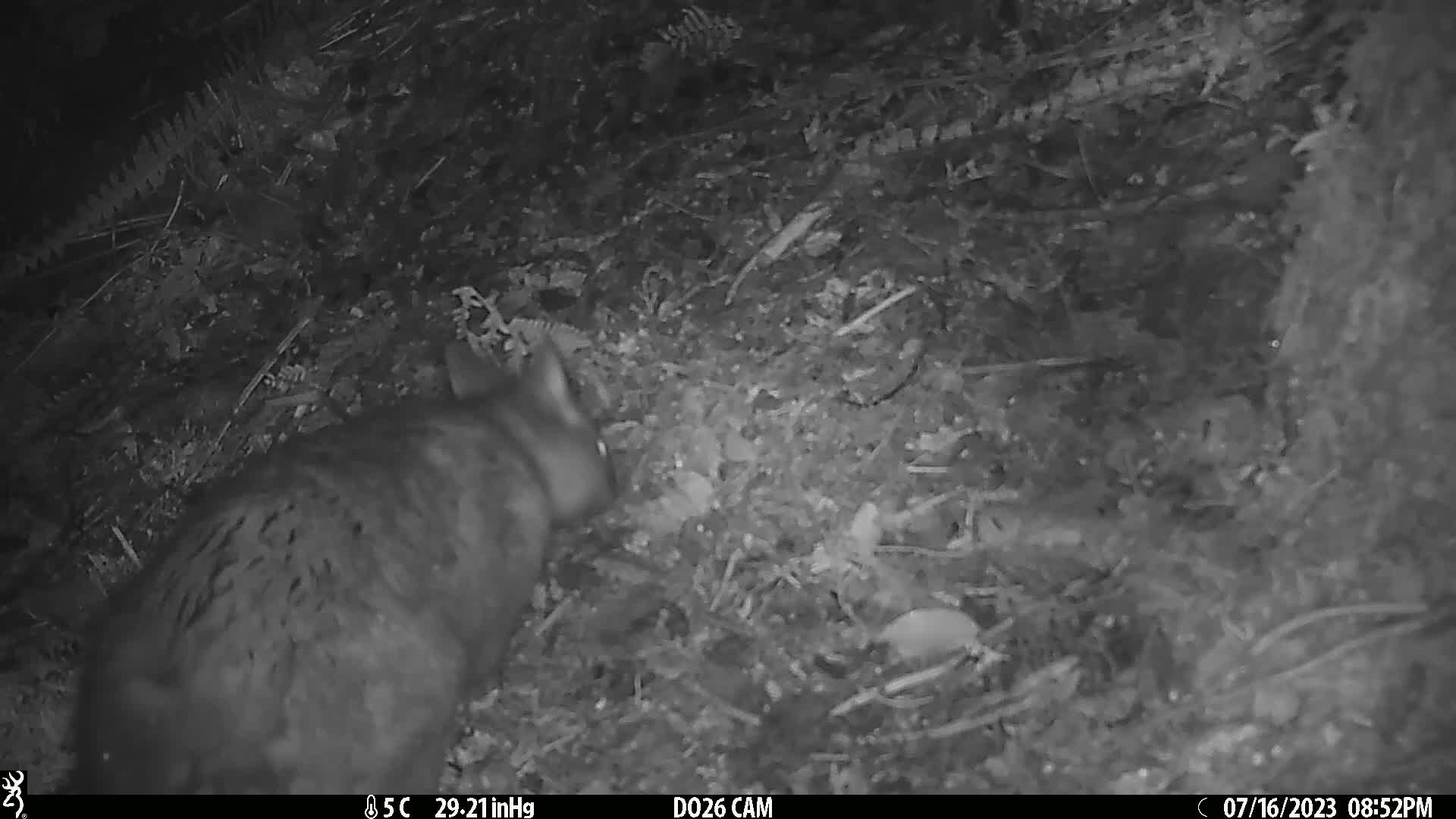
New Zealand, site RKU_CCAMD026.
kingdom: Animalia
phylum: Chordata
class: Mammalia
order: Diprotodontia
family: Phalangeridae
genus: Trichosurus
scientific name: Trichosurus vulpecula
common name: common brushtail possum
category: possum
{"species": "possum (common brushtail possum) (Trichosurus vulpecula)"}